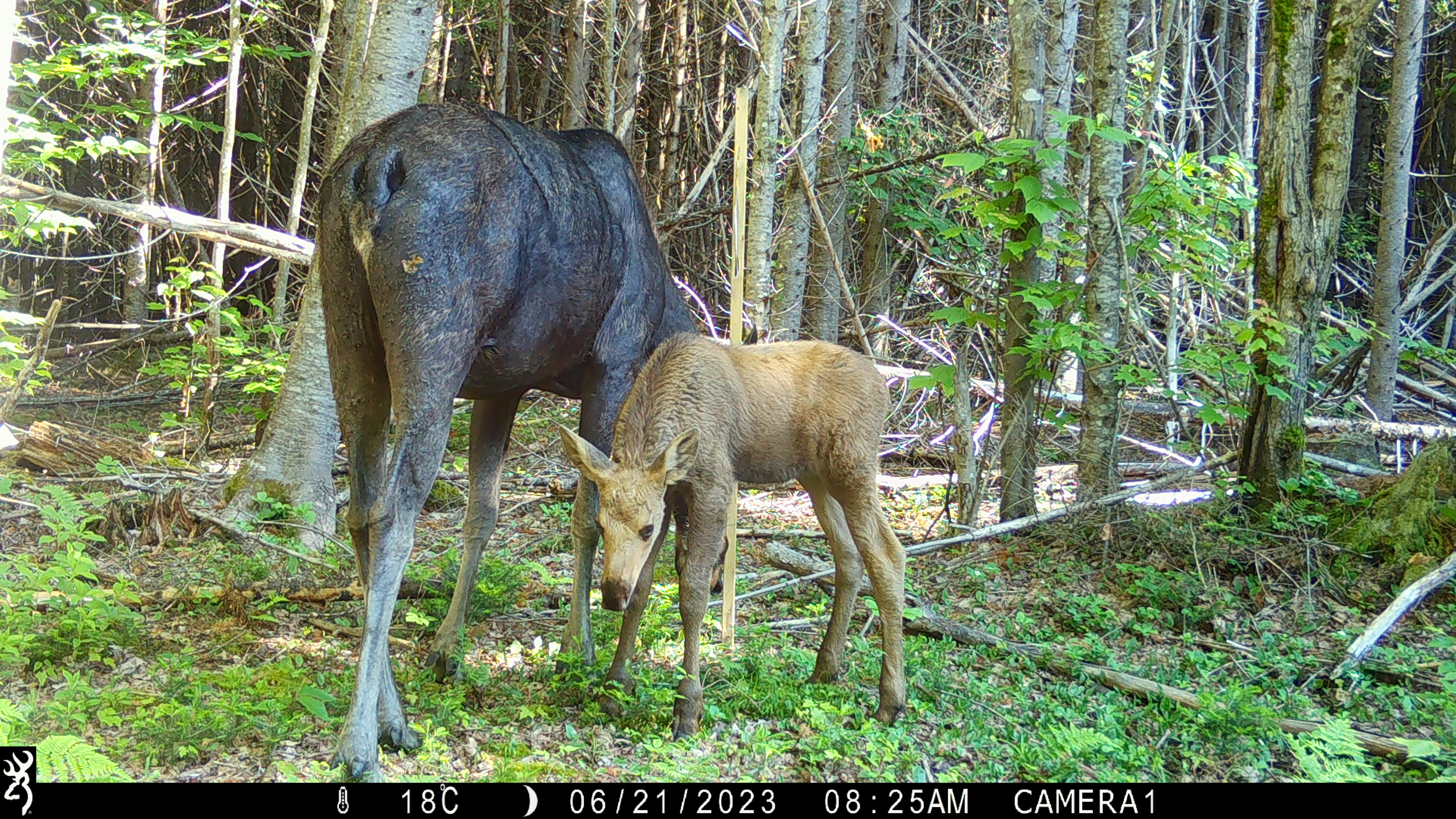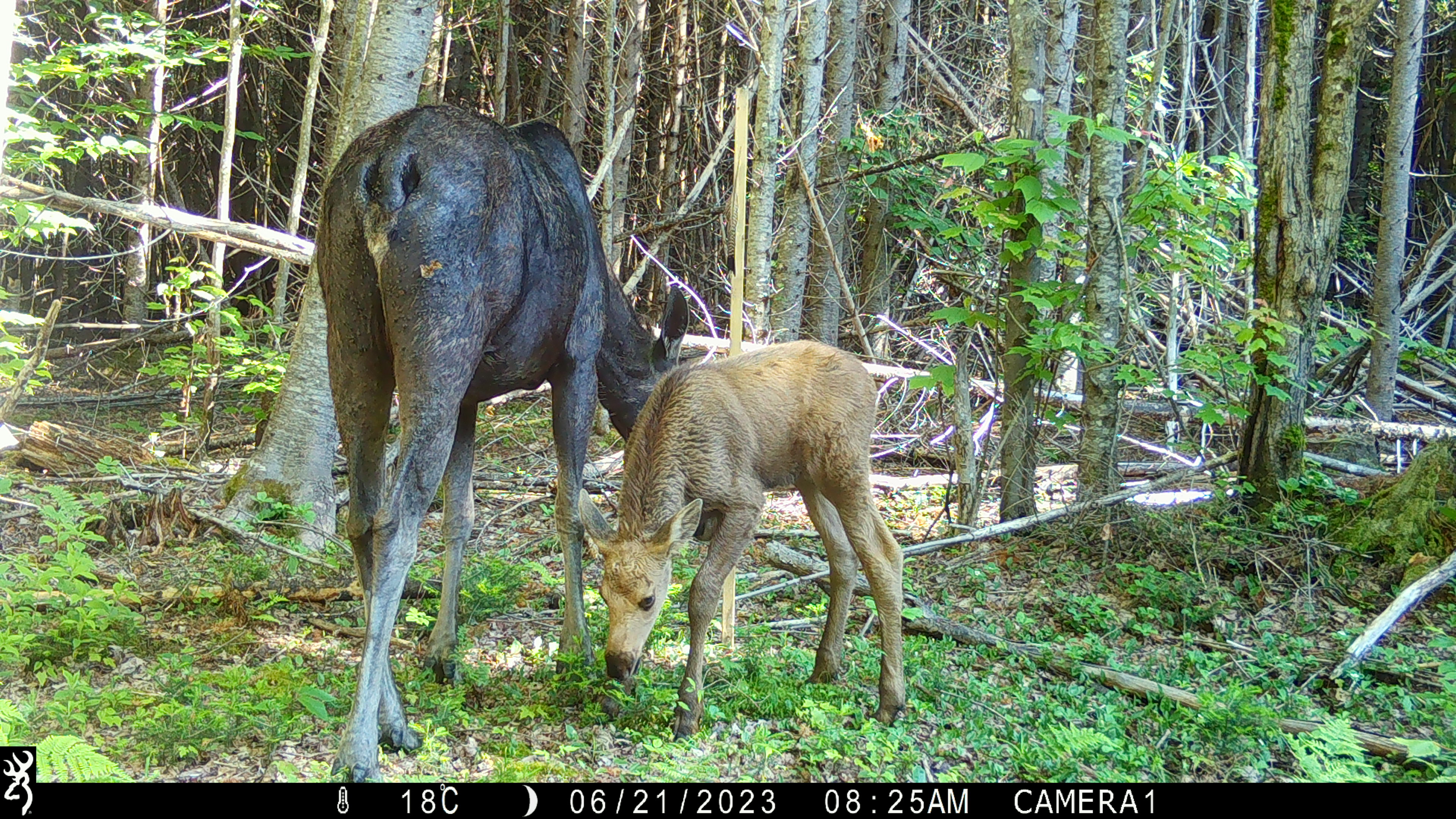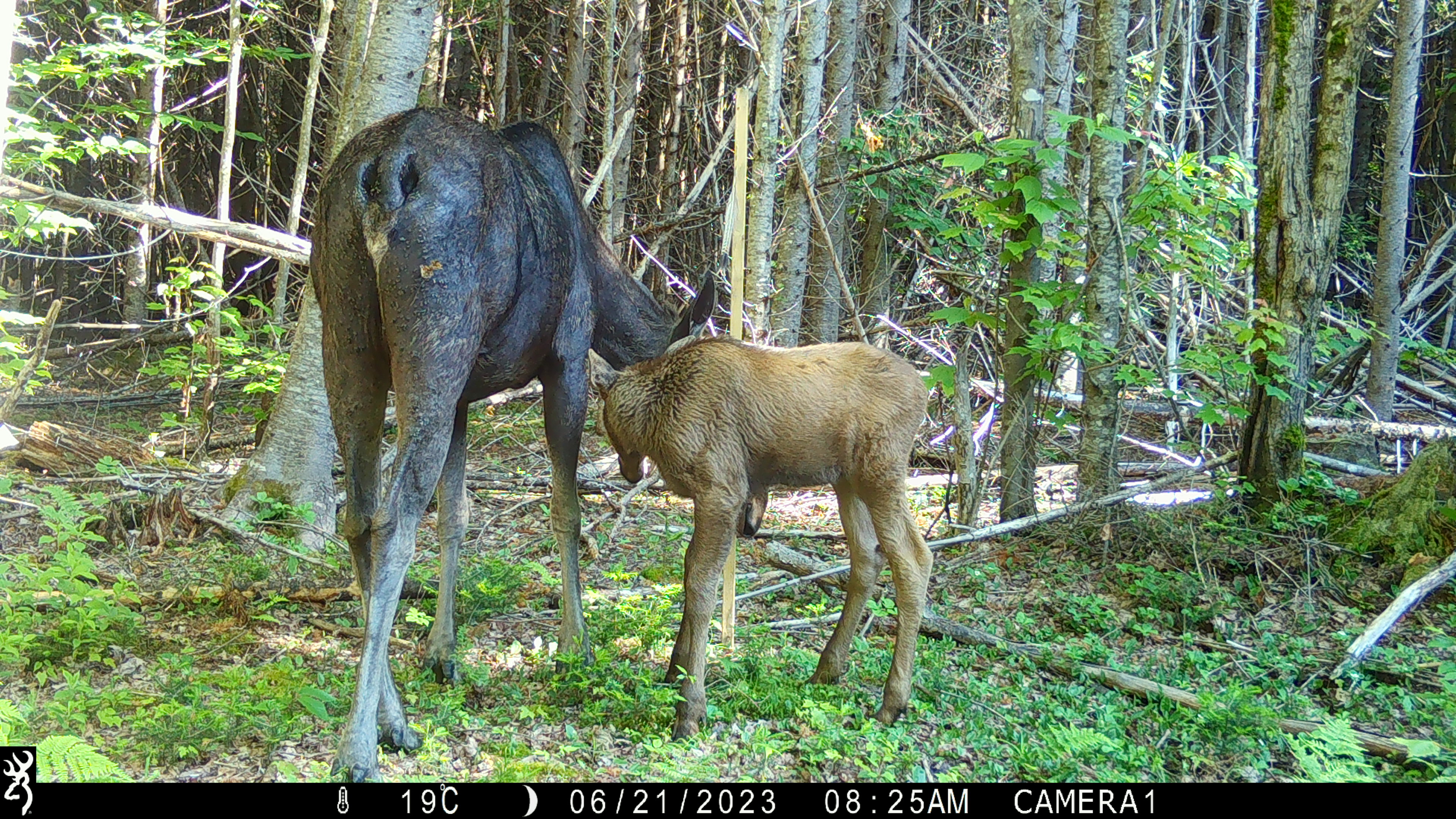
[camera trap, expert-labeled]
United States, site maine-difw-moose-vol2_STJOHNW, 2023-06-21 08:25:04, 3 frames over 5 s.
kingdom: Animalia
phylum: Chordata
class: Mammalia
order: Artiodactyla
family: Cervidae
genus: Alces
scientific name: Alces alces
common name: moose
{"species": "moose (Alces alces)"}